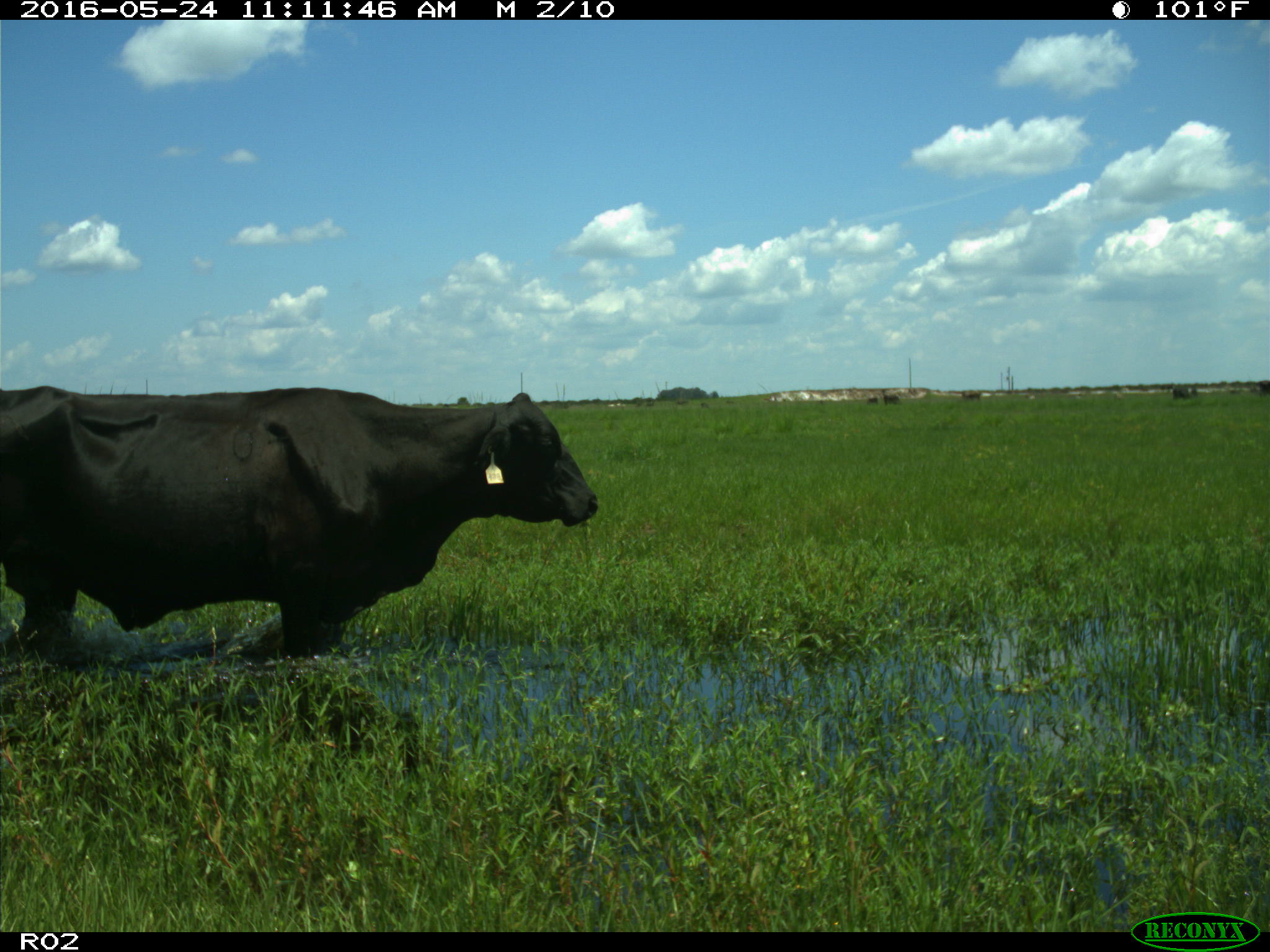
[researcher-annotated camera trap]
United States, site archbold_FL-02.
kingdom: Animalia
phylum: Chordata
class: Mammalia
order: Artiodactyla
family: Bovidae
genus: Bos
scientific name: Bos taurus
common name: domestic cow